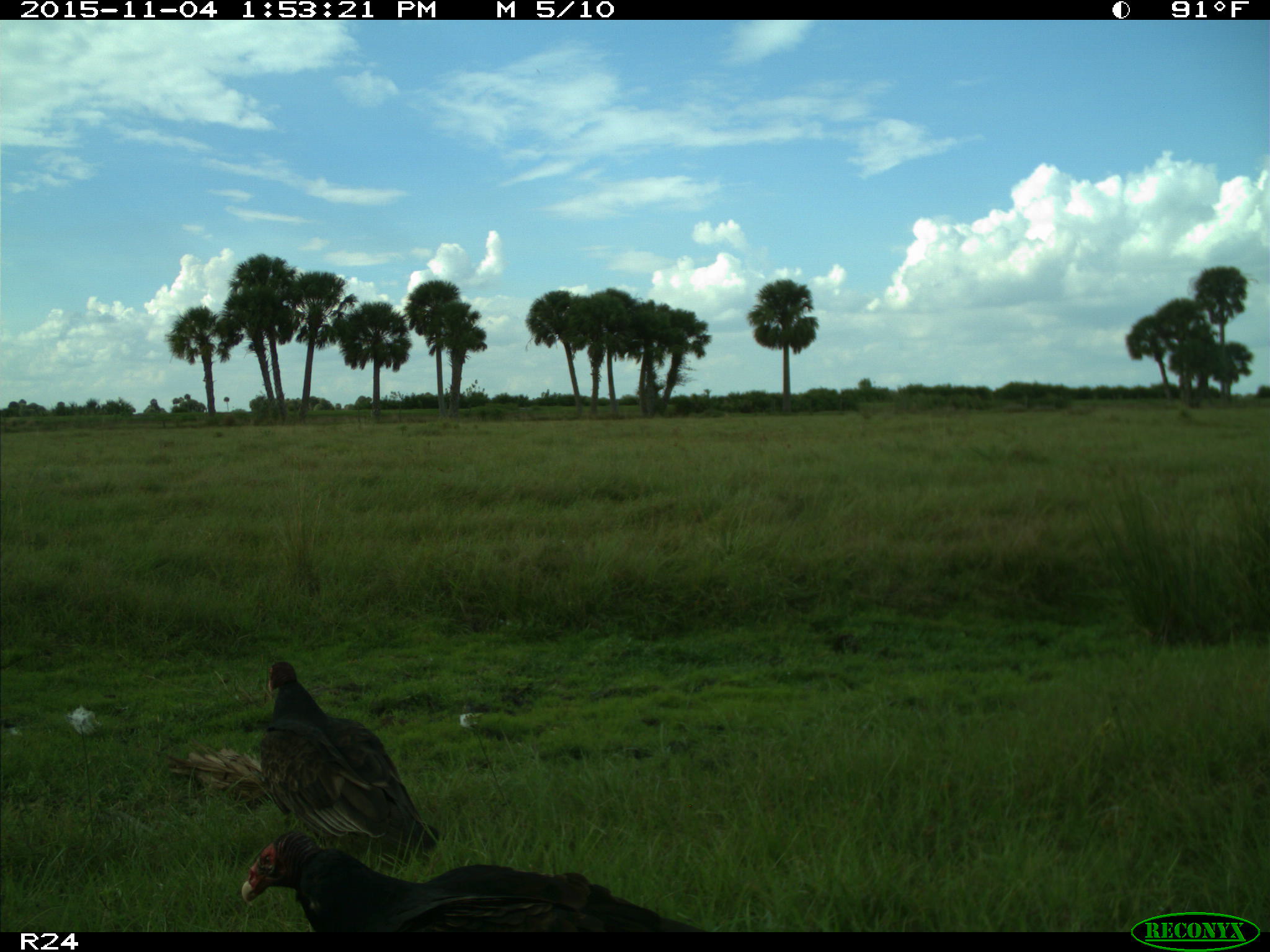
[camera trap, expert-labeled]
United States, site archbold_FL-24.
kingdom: Animalia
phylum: Chordata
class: Aves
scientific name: Aves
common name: birds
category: unidentified bird